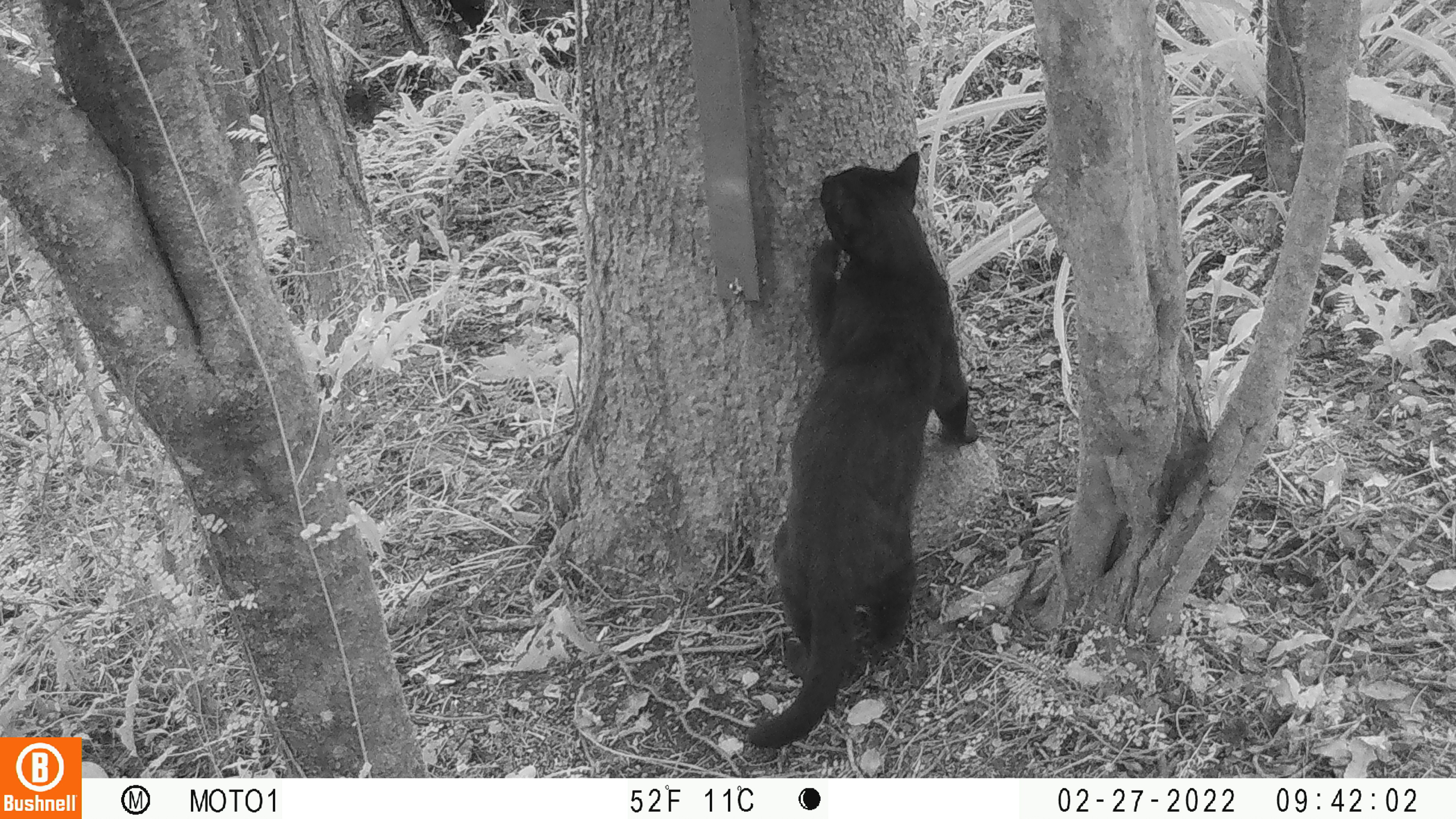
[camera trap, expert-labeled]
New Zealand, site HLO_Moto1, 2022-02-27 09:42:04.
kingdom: Animalia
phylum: Chordata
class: Mammalia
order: Carnivora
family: Felidae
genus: Felis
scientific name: Felis catus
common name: domestic cat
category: cat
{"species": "cat (domestic cat) (Felis catus)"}